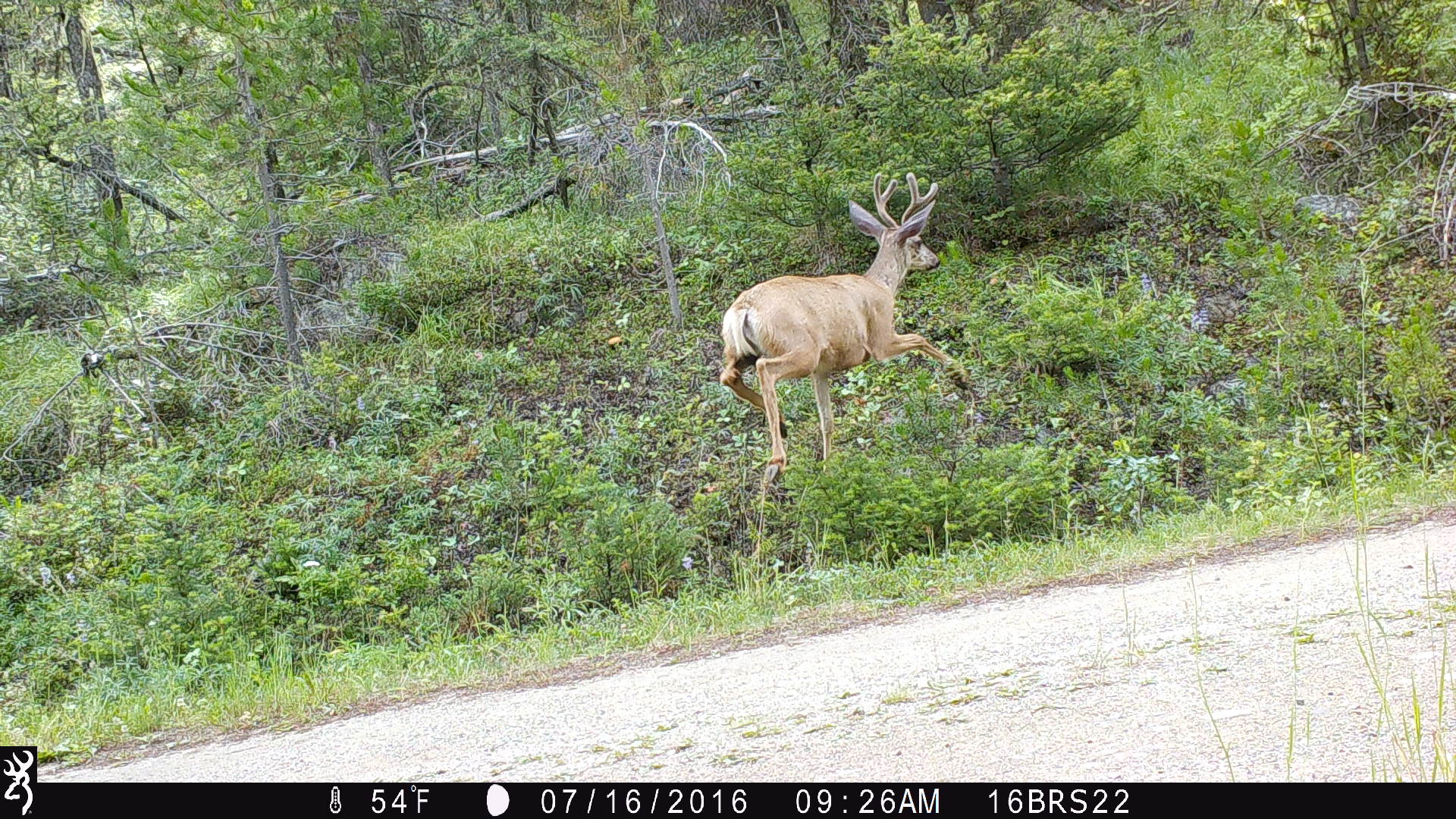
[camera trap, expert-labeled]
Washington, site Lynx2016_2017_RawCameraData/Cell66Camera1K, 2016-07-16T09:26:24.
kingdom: Animalia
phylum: Chordata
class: Mammalia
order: Artiodactyla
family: Cervidae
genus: Odocoileus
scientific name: Odocoileus hemionus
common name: mule deer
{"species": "Odocoileus hemionus (mule deer)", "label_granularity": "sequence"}